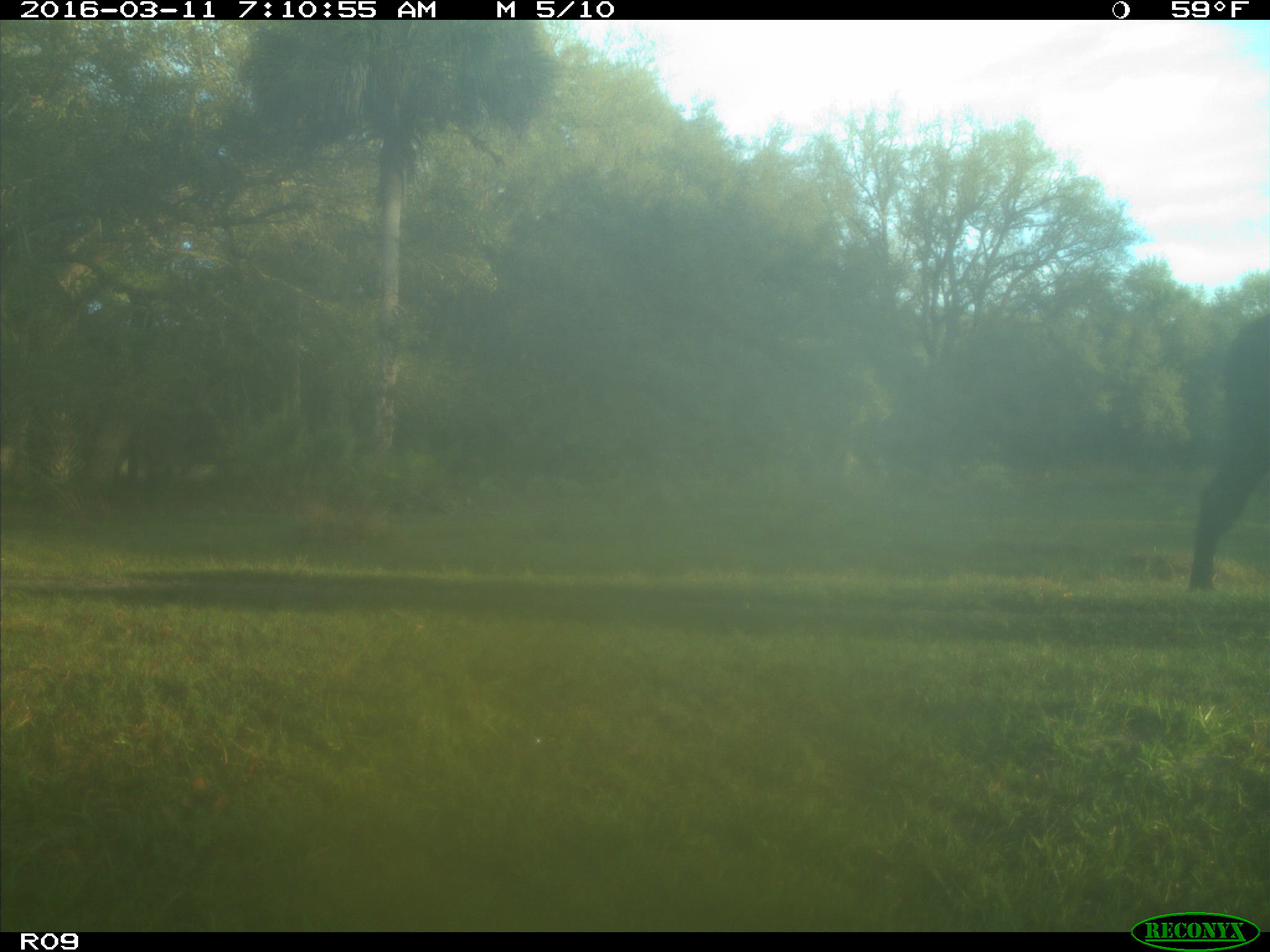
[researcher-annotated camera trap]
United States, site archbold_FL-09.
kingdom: Animalia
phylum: Chordata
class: Mammalia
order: Artiodactyla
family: Bovidae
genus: Bos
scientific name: Bos taurus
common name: domestic cow